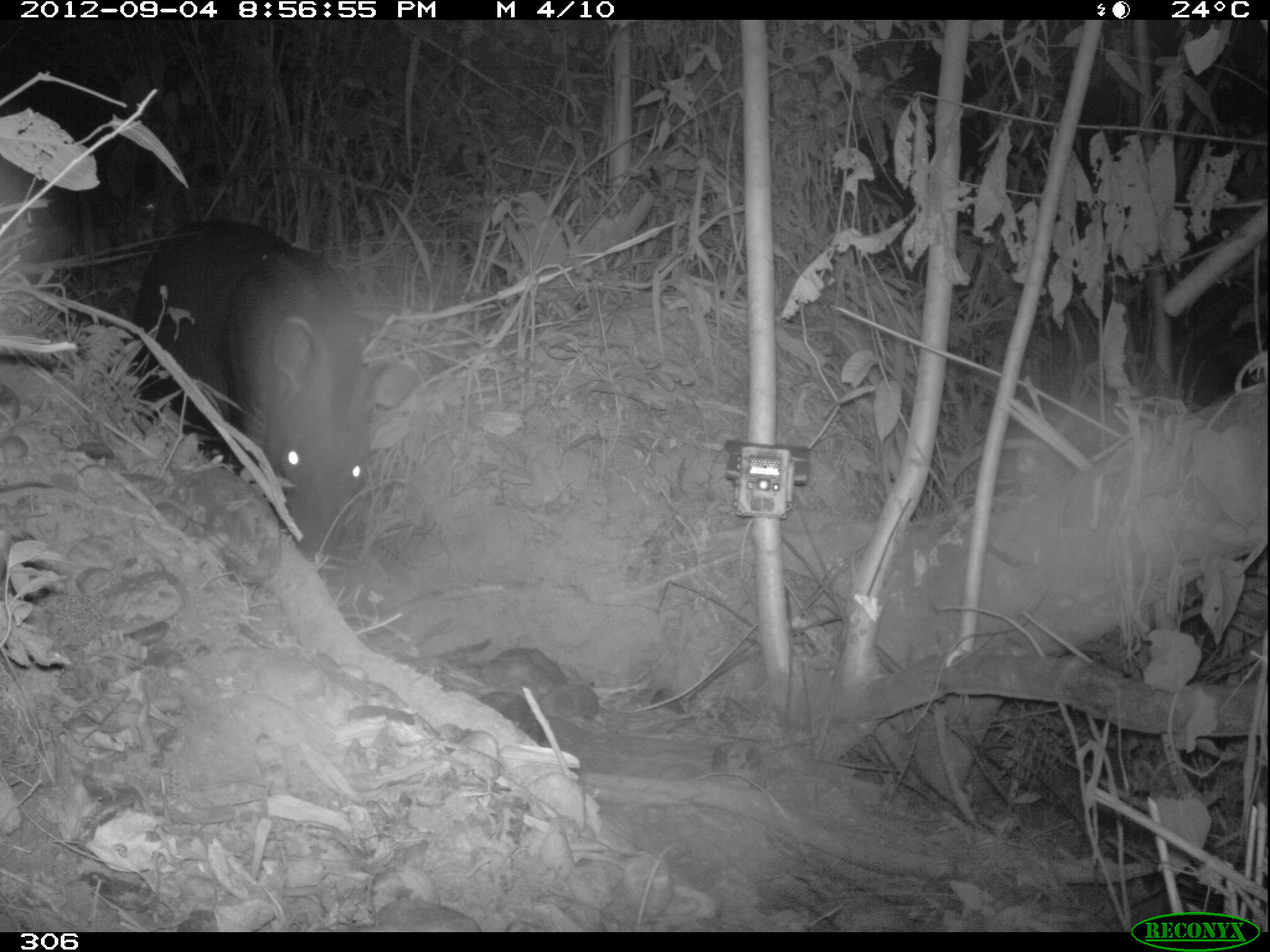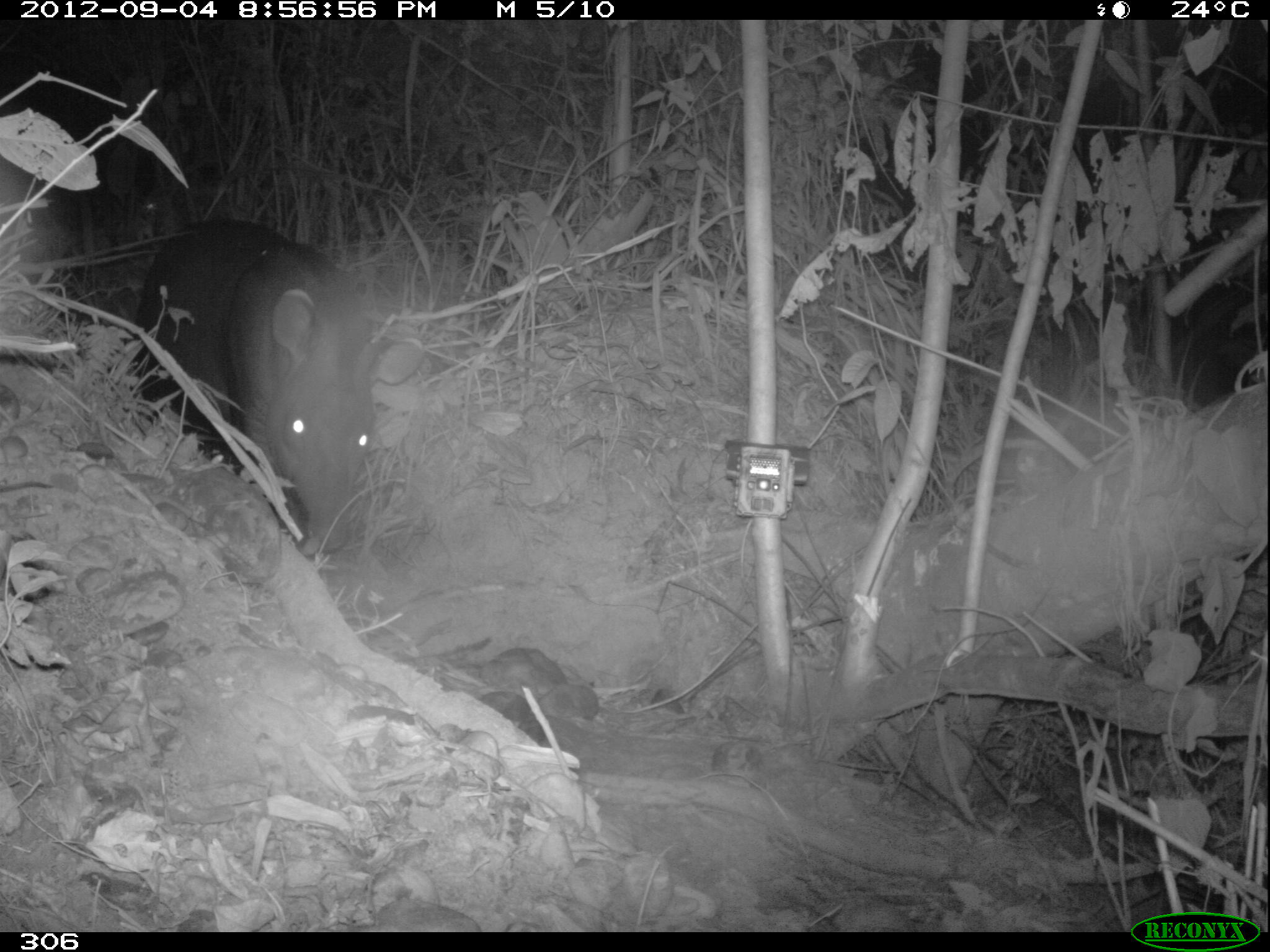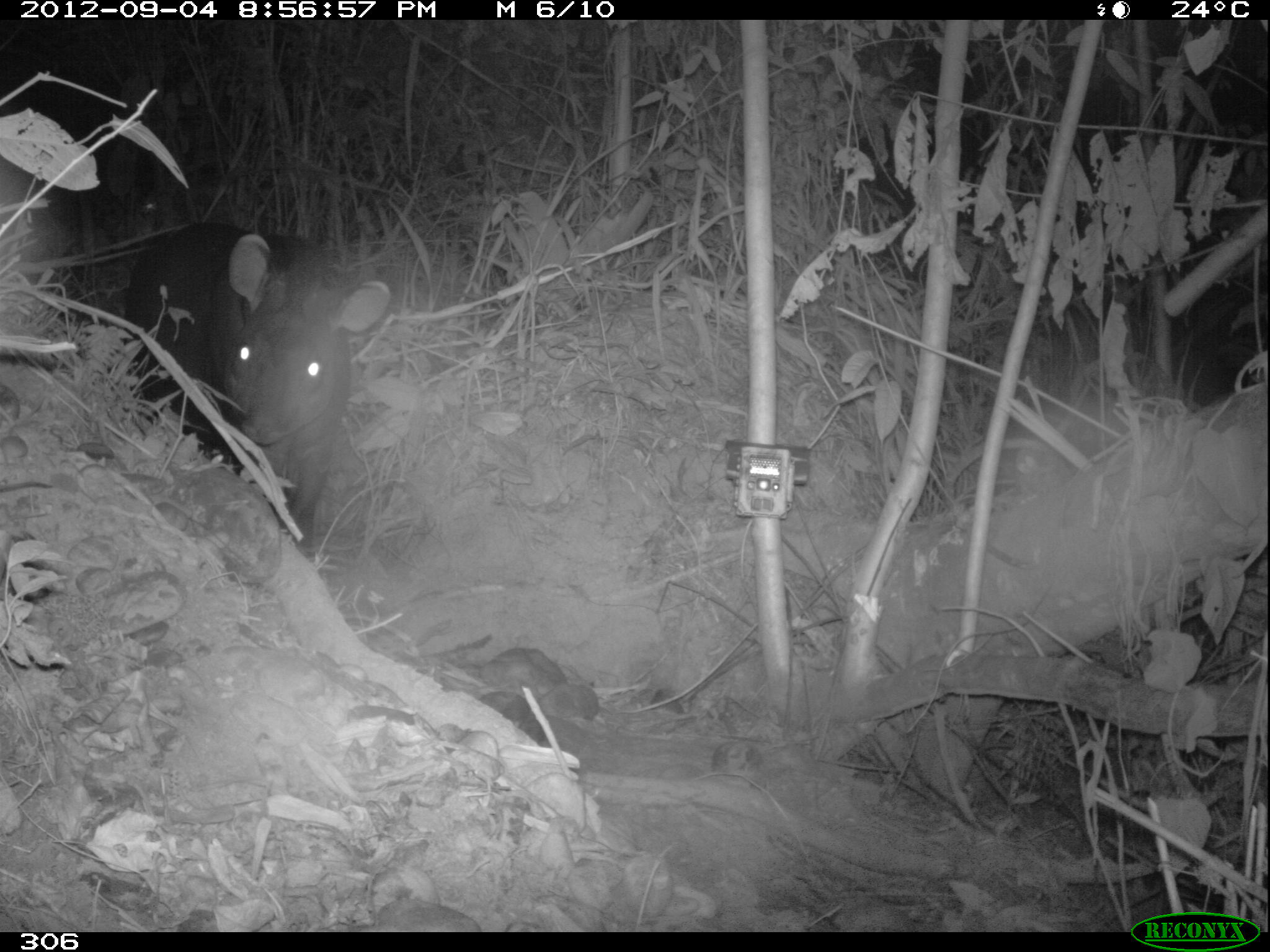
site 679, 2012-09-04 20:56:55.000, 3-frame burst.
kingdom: Animalia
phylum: Chordata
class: Mammalia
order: Perissodactyla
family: Tapiridae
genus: Tapirus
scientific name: Tapirus terrestris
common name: south american tapir